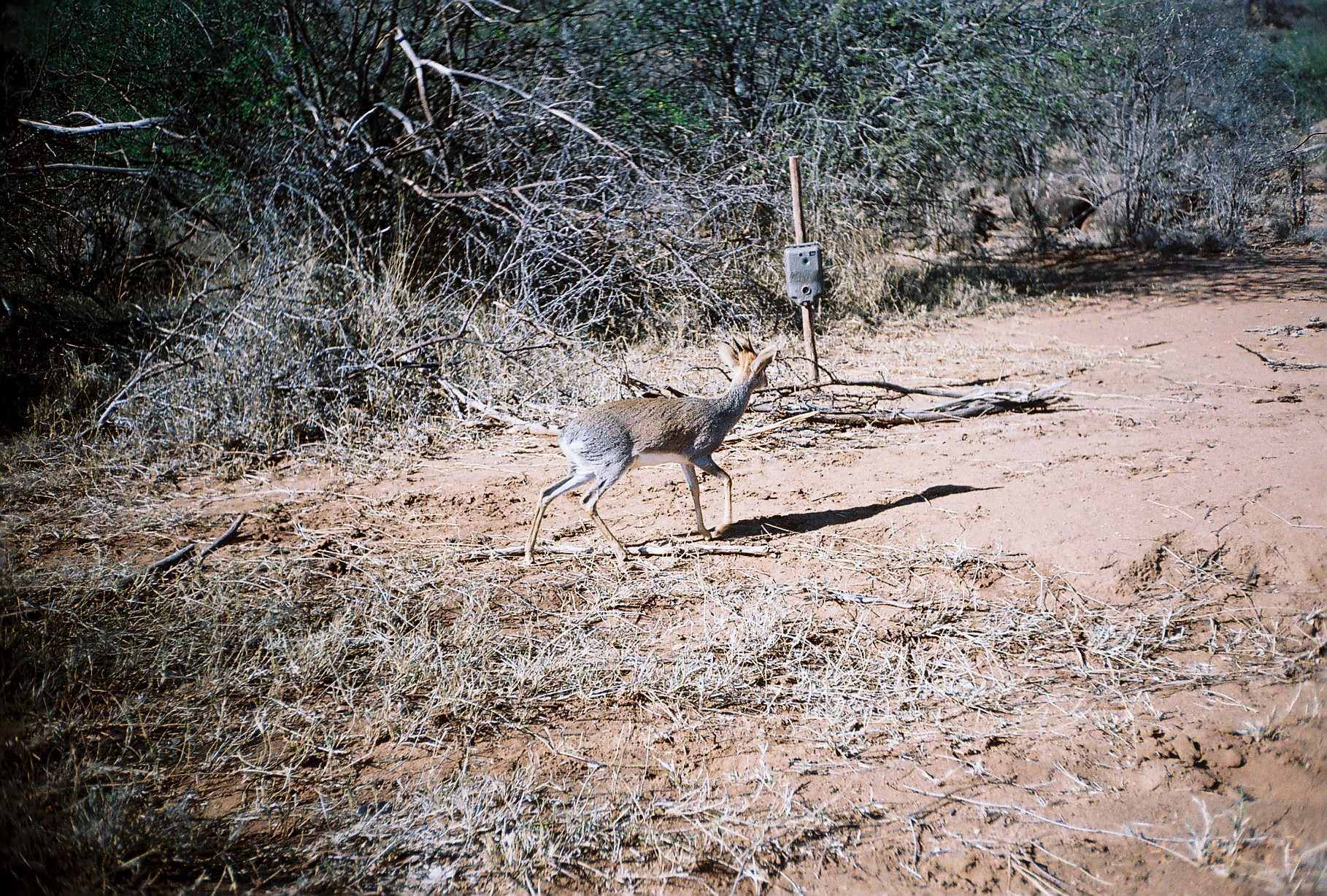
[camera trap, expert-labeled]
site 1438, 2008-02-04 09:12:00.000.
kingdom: Animalia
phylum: Chordata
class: Mammalia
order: Artiodactyla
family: Bovidae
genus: Madoqua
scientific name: Madoqua guentheri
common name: günther's dik-dik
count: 1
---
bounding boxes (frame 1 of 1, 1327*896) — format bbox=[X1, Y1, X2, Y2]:
madoqua guentheri: bbox=[522, 336, 780, 567]